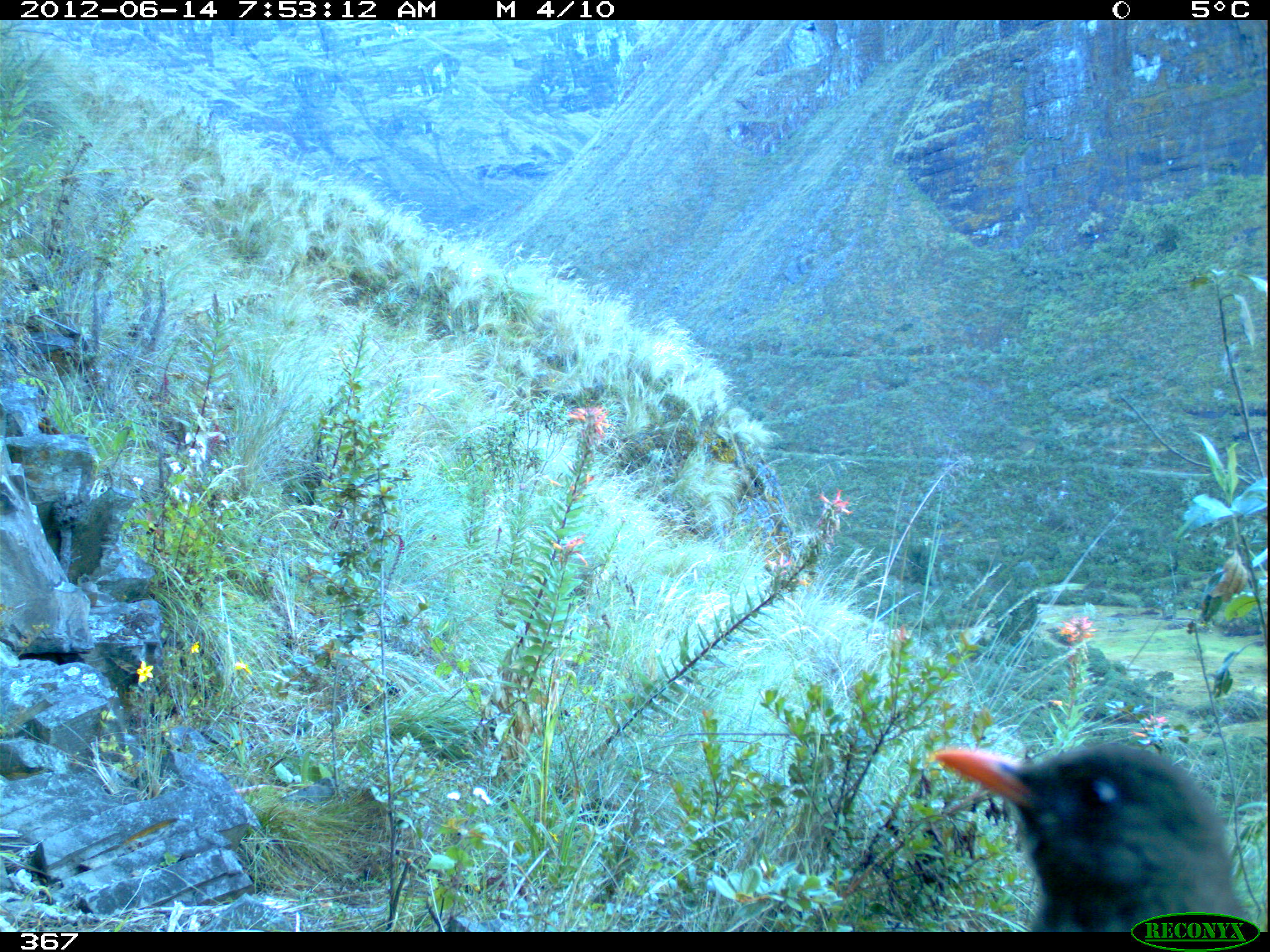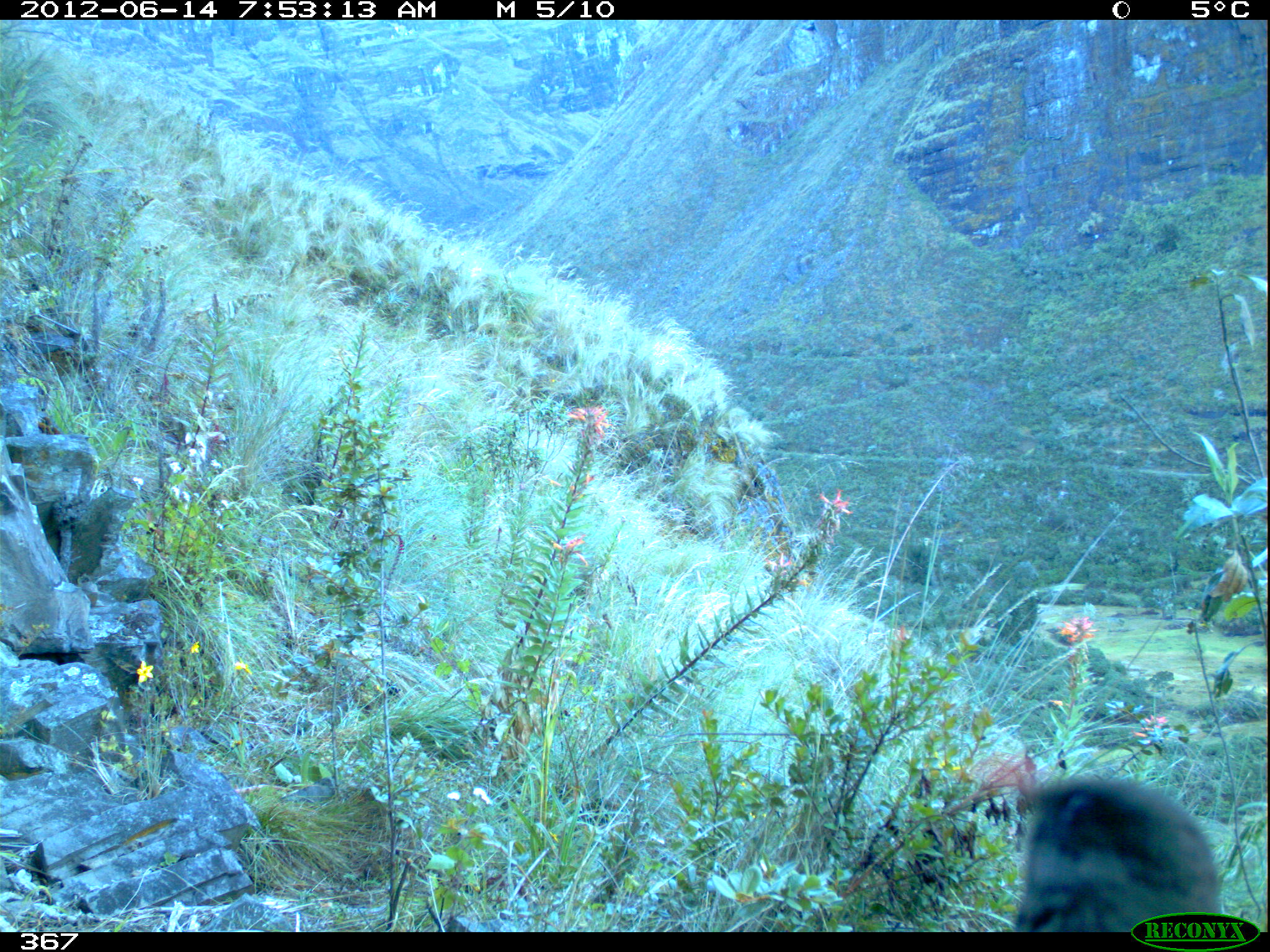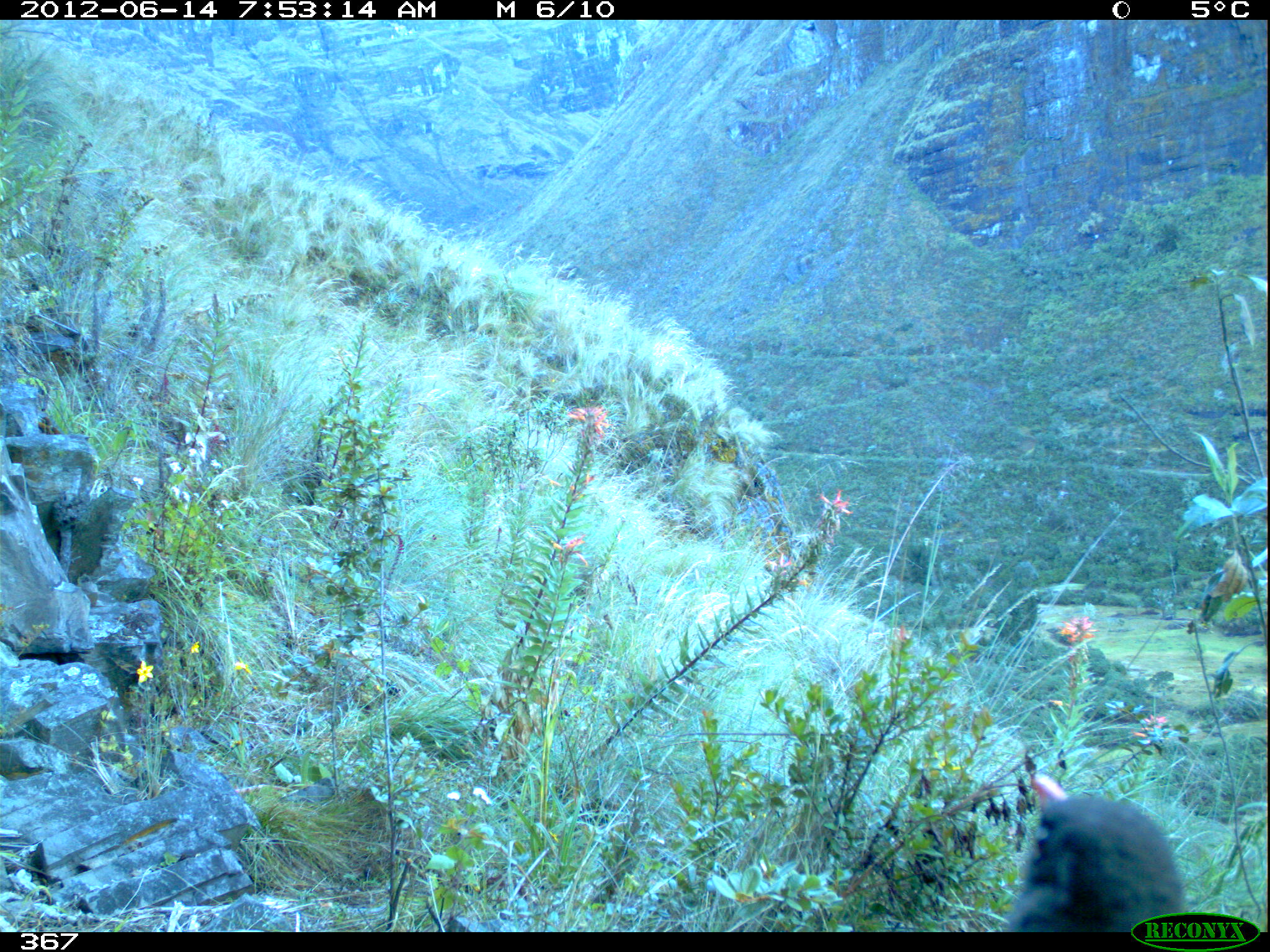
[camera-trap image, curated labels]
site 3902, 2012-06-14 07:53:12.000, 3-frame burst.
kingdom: Animalia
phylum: Chordata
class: Aves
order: Passeriformes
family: Turdidae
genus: Turdus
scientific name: Turdus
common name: true thrushes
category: turdus sp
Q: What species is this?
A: Turdus sp (true thrushes) (Turdus).